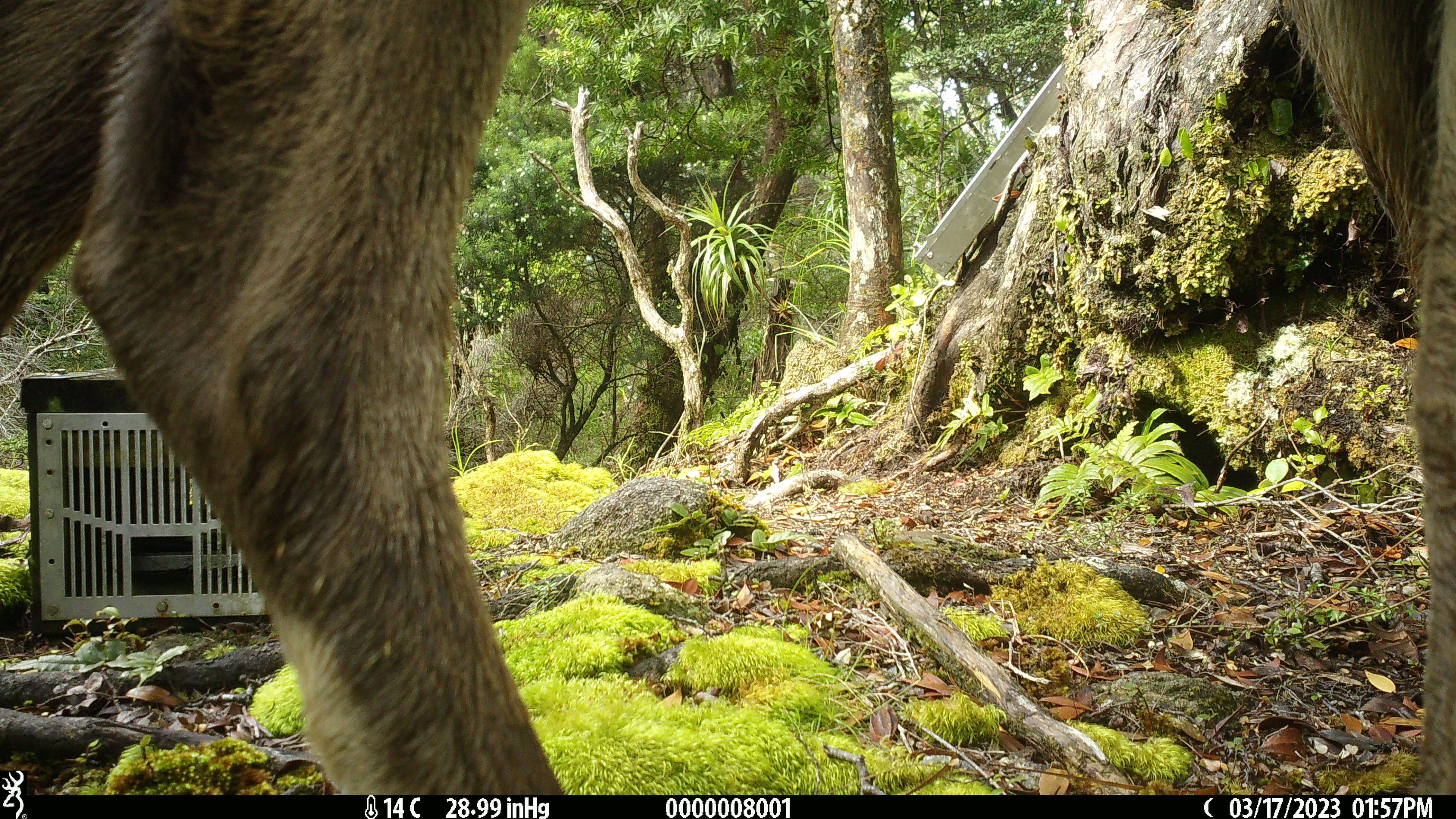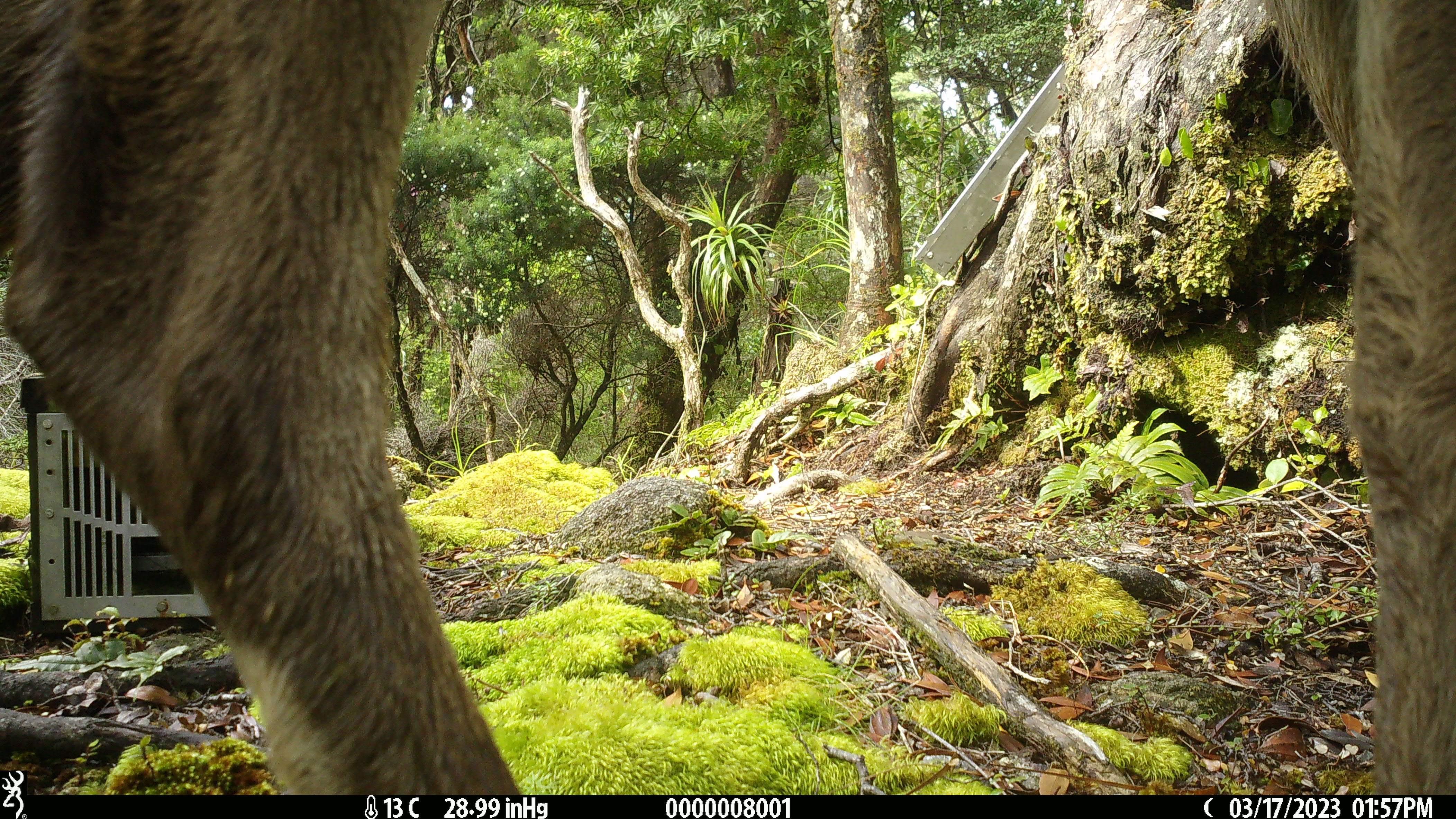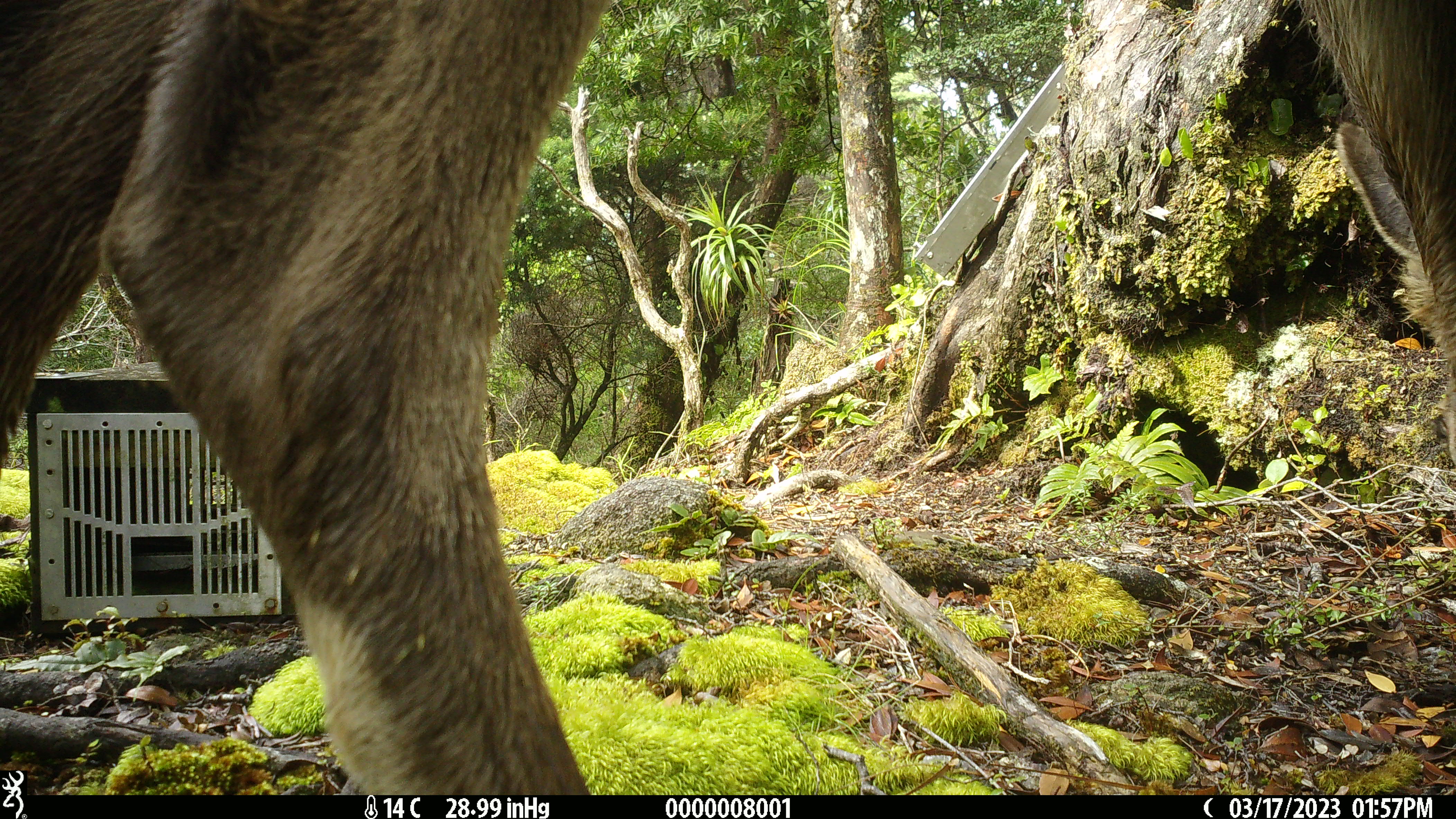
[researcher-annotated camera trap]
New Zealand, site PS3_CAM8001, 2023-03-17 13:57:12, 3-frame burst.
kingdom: Animalia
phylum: Chordata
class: Mammalia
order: Artiodactyla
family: Cervidae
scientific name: Cervidae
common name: deer